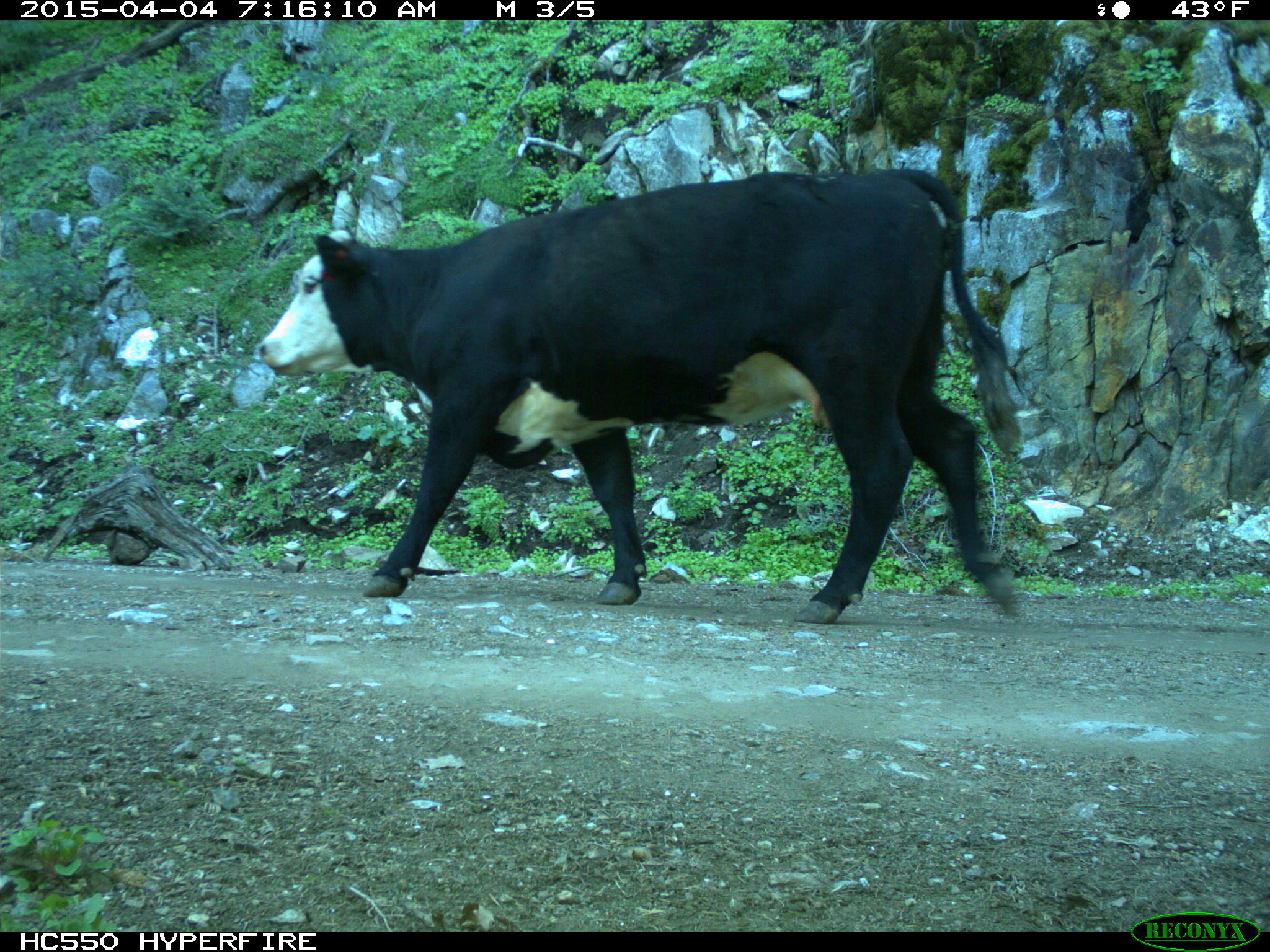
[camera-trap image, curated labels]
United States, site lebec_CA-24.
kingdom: Animalia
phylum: Chordata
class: Mammalia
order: Artiodactyla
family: Bovidae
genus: Bos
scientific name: Bos taurus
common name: domestic cow